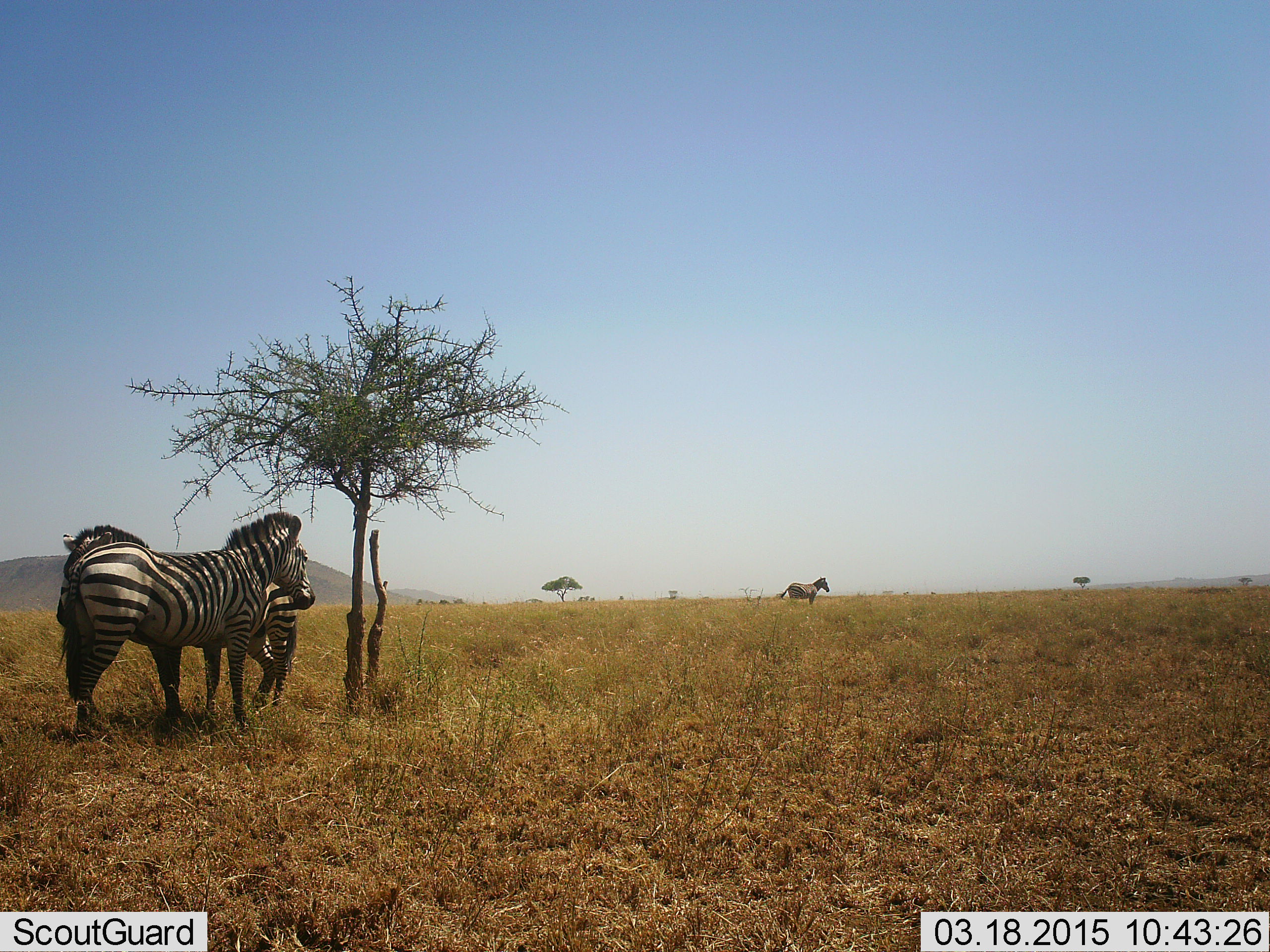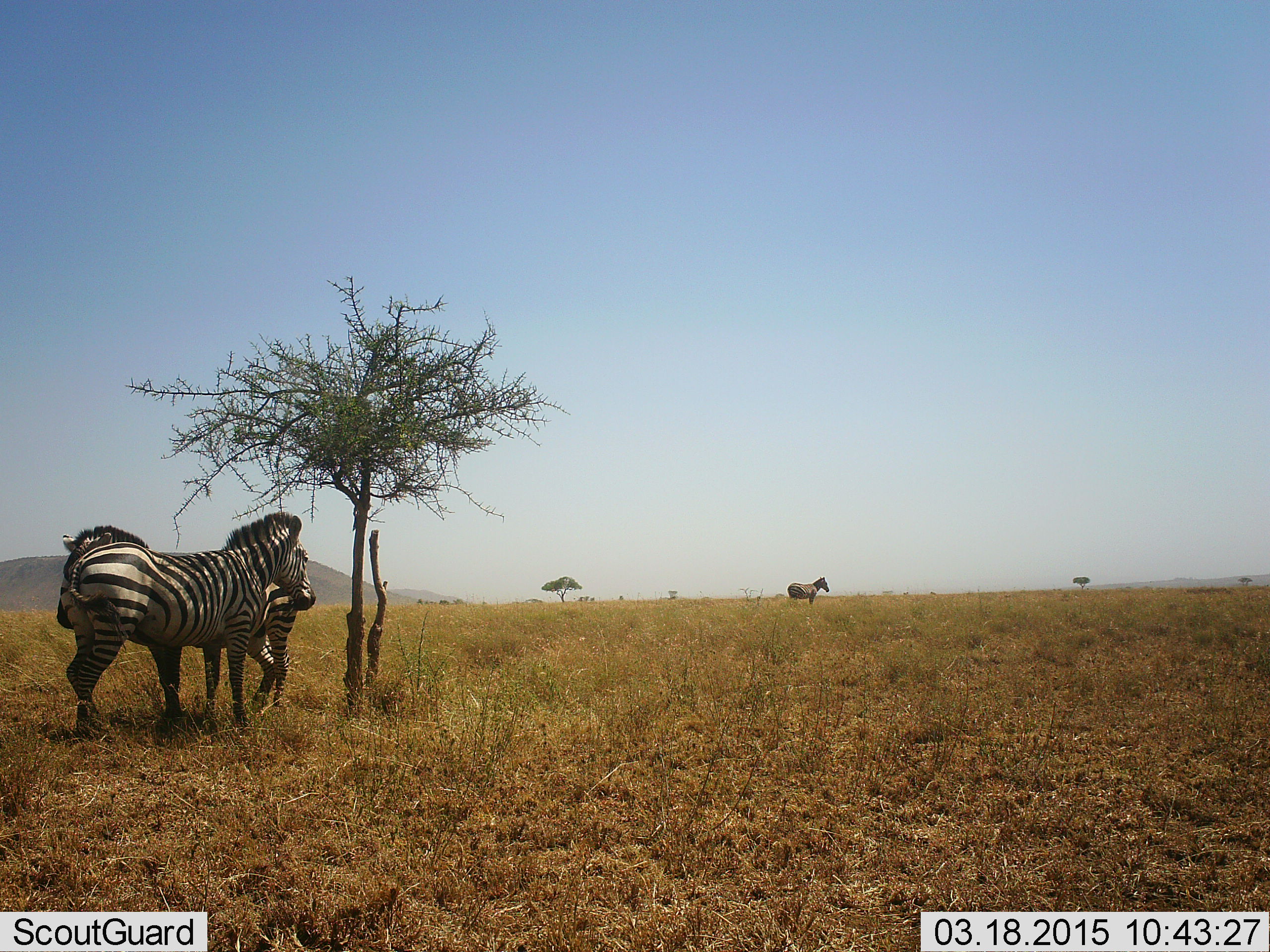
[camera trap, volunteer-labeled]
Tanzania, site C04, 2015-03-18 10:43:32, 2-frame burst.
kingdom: Animalia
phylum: Chordata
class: Mammalia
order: Perissodactyla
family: Equidae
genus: Equus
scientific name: Equus quagga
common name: plains zebra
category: zebra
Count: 3.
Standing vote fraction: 90%.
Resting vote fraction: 0%.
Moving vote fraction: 20%.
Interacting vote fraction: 10%.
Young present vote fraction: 0%.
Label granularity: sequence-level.